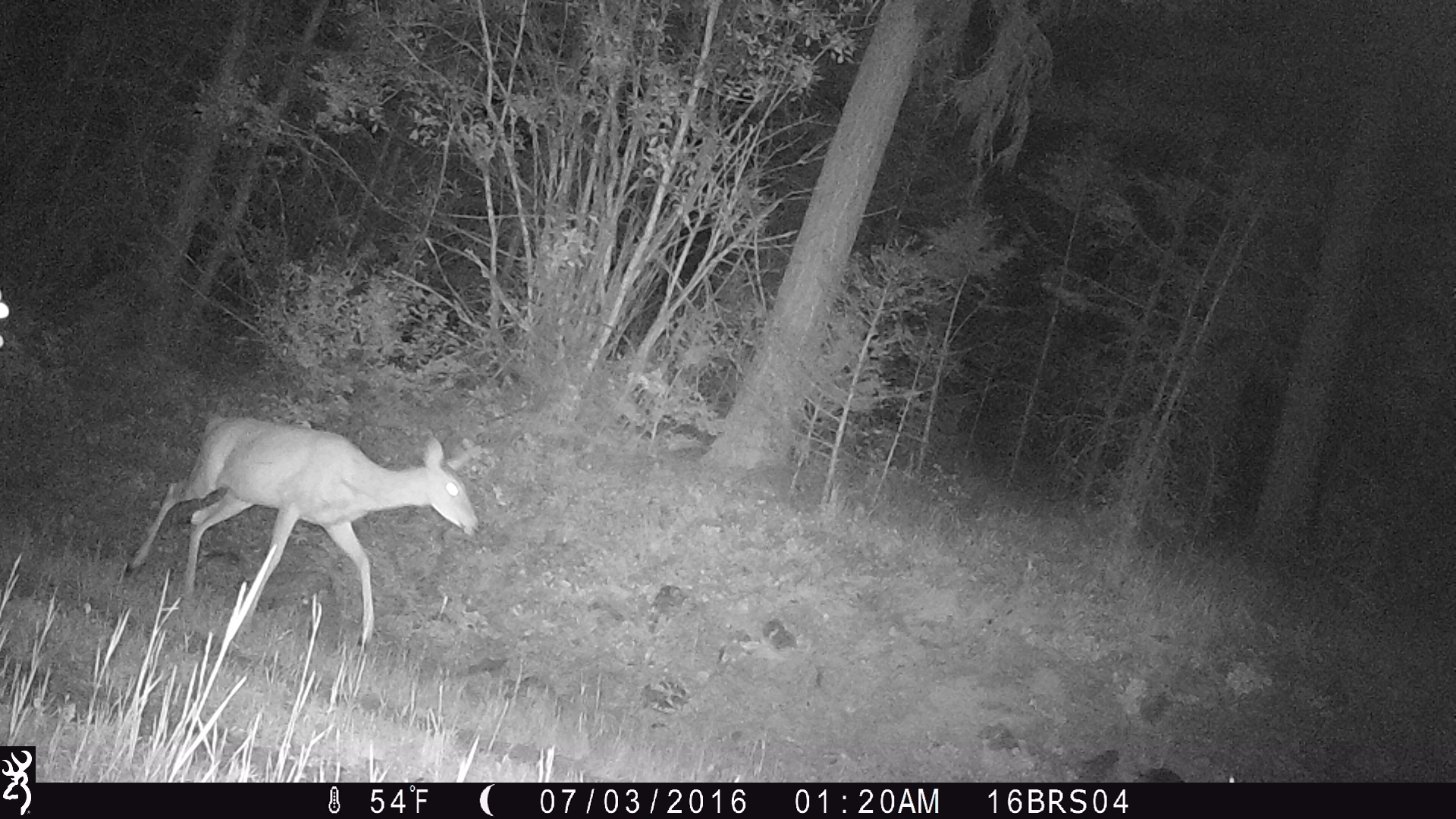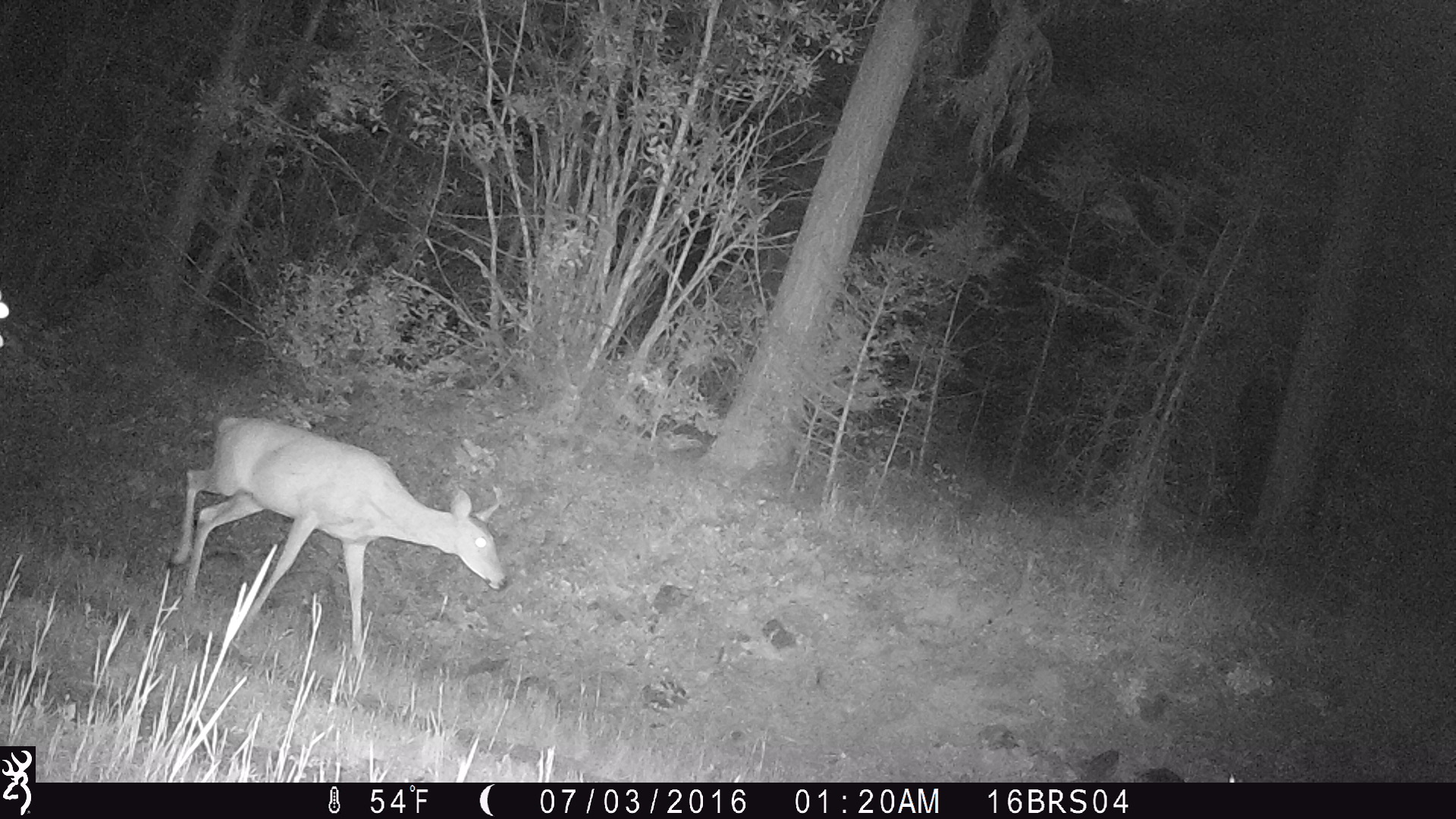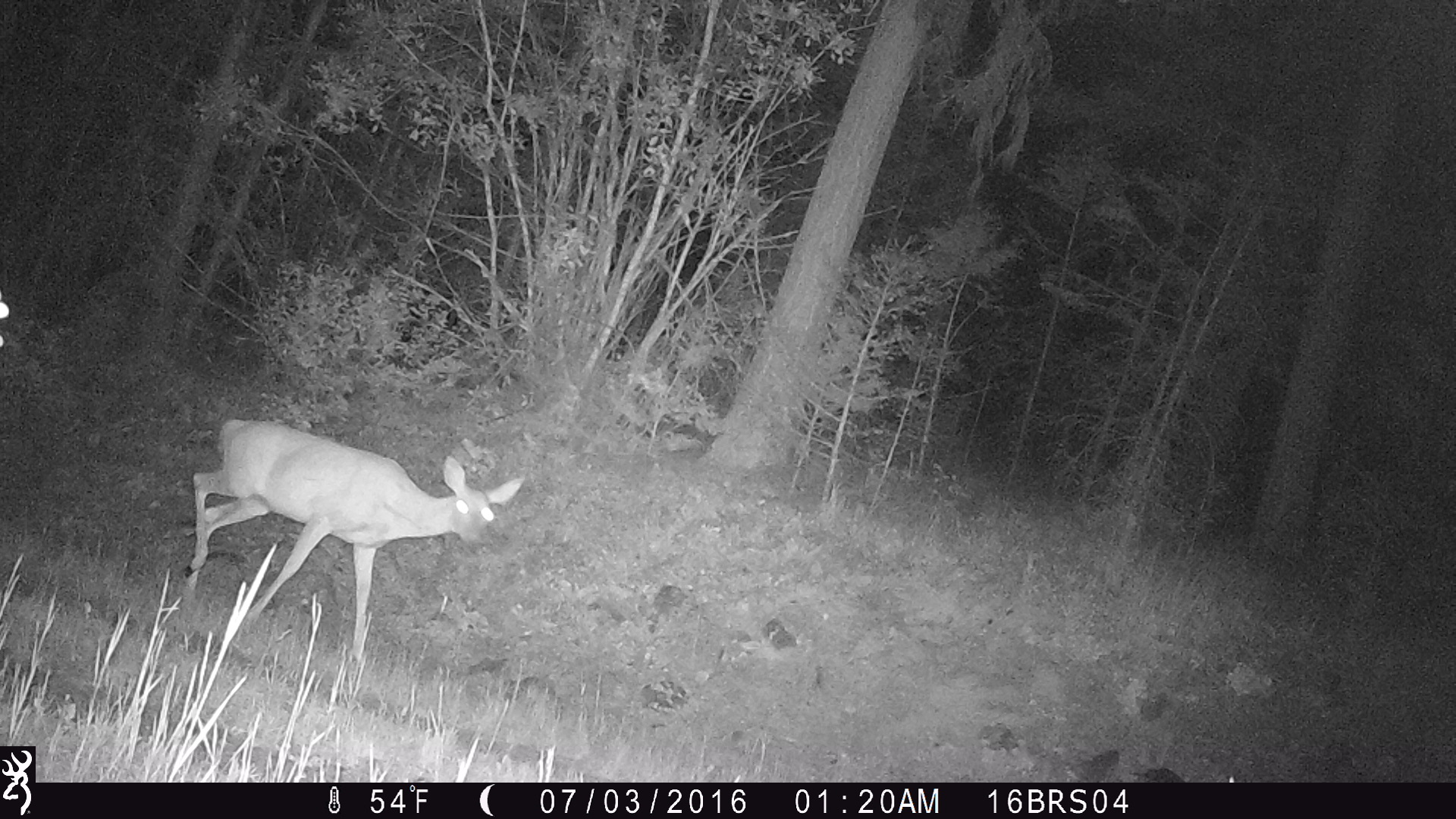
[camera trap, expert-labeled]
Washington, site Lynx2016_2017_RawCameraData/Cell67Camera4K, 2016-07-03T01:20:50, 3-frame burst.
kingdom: Animalia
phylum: Chordata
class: Mammalia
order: Artiodactyla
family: Cervidae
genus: Odocoileus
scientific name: Odocoileus virginianus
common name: white-tailed deer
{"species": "Odocoileus virginianus (white-tailed deer)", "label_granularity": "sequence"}